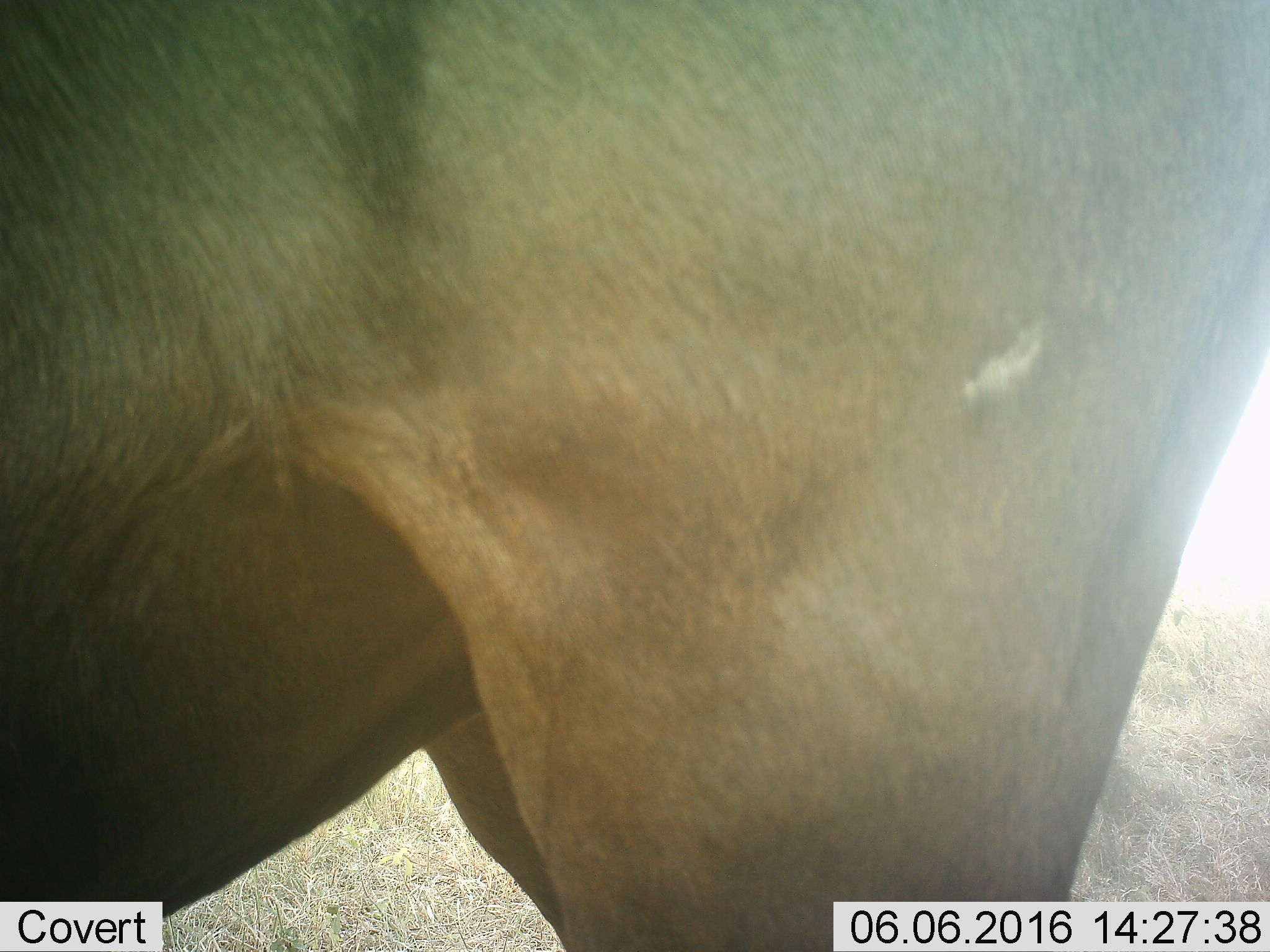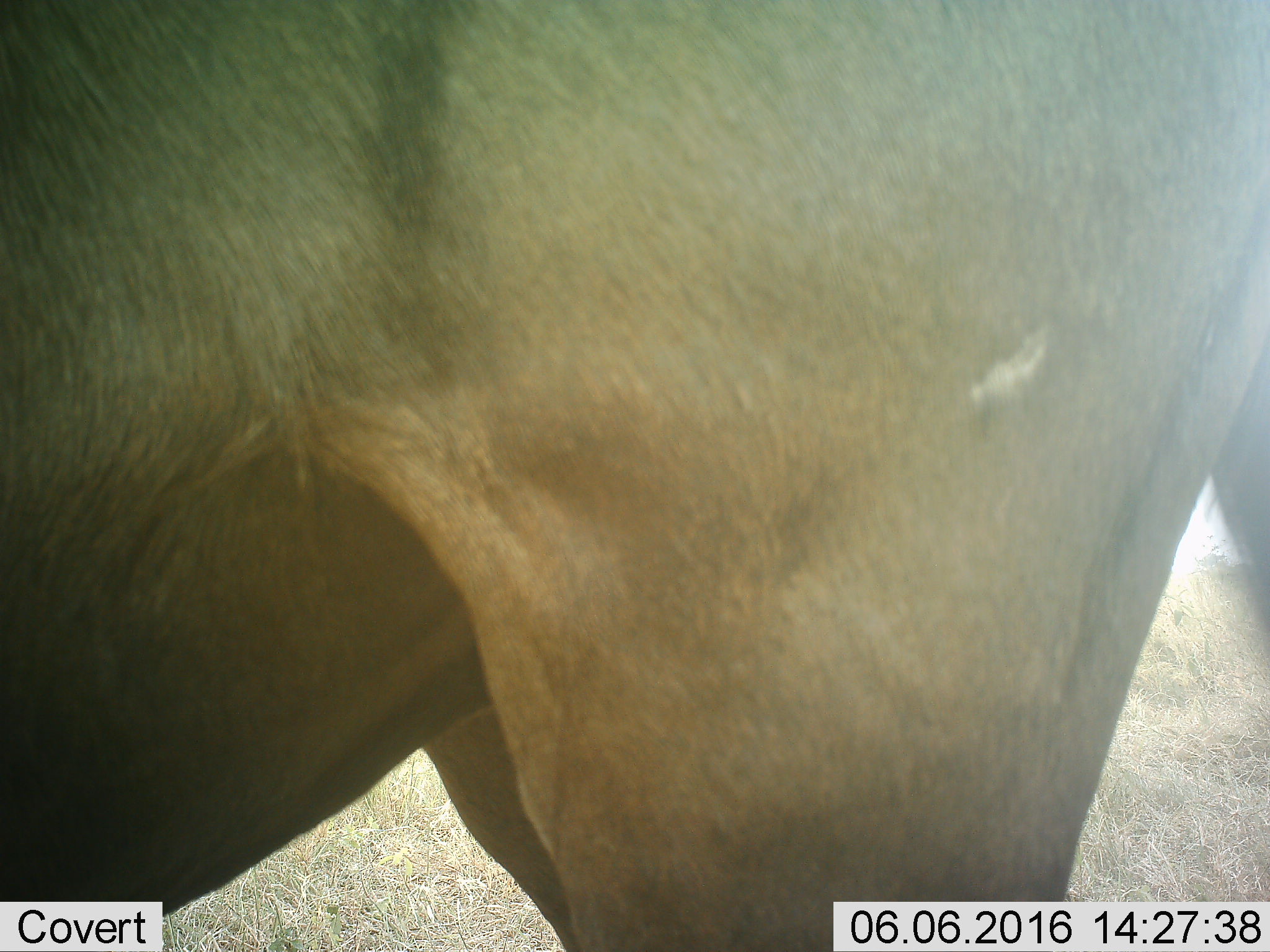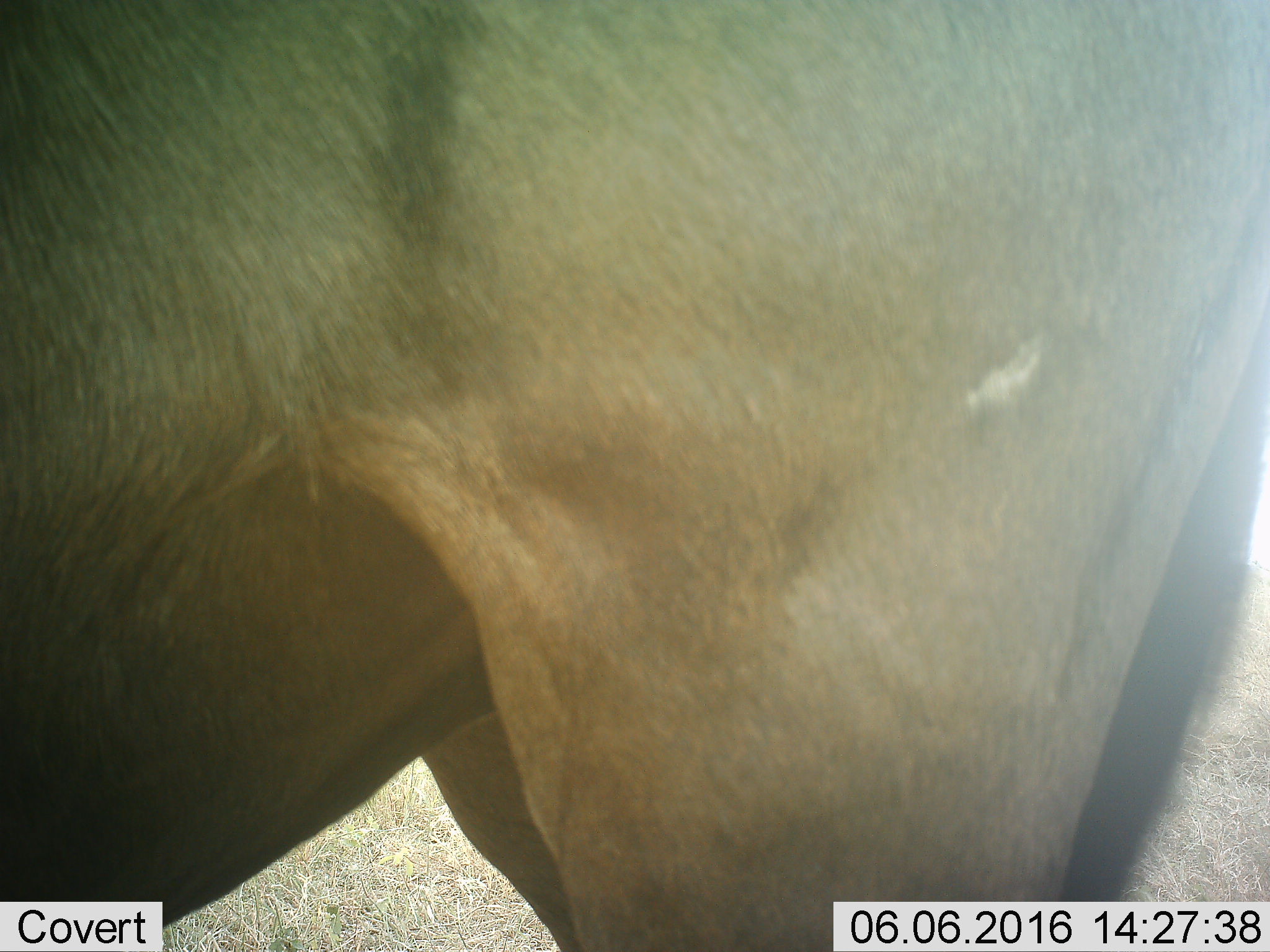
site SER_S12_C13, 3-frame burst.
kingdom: Animalia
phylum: Chordata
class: Mammalia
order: Artiodactyla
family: Bovidae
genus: Connochaetes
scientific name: Connochaetes taurinus taurinus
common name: blue wildebeest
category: wildebeestblue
Wildebeestblue (blue wildebeest) (Connochaetes taurinus taurinus), count 1. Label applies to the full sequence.